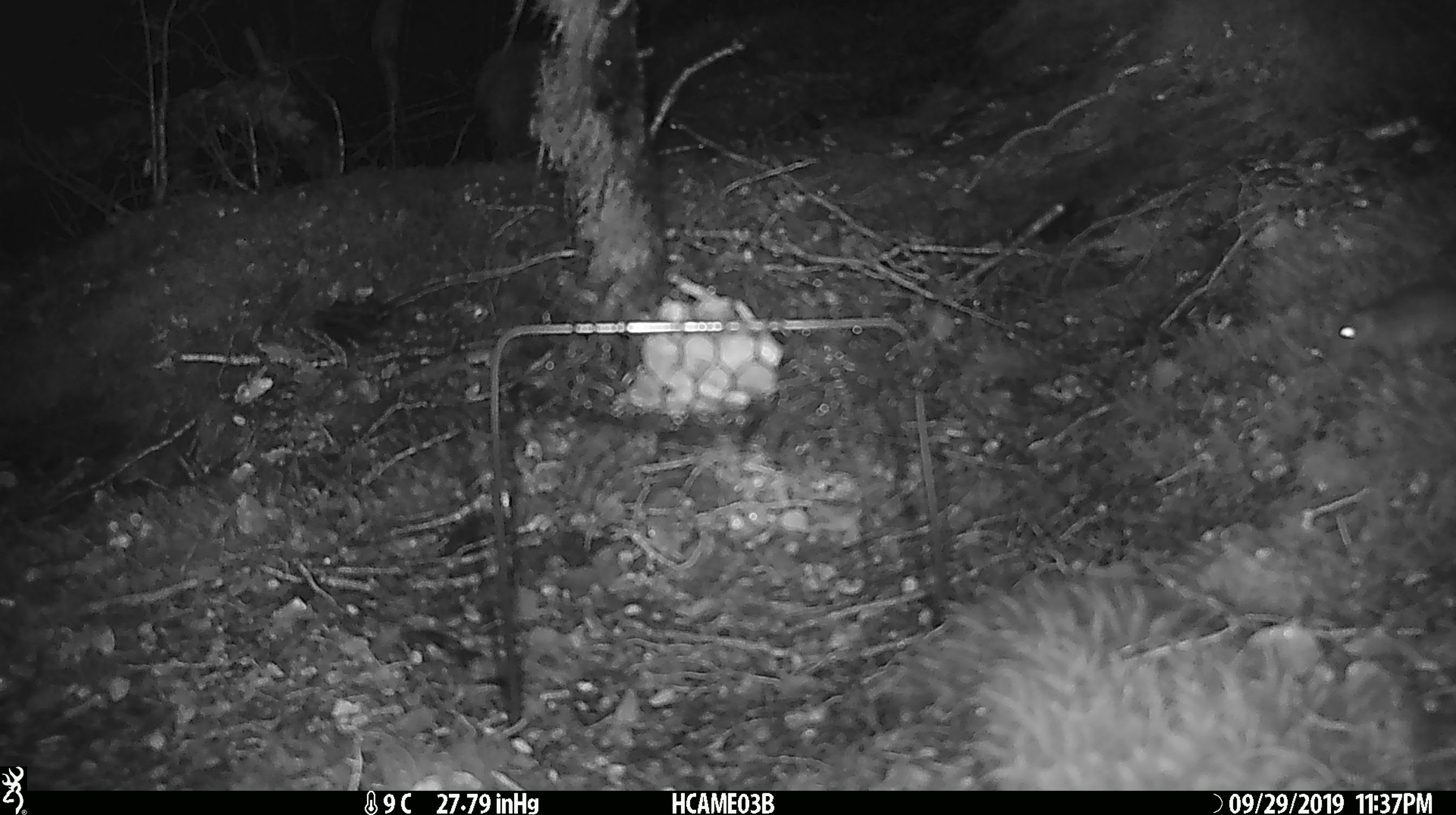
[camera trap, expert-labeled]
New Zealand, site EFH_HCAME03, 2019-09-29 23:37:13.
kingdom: Animalia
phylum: Chordata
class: Mammalia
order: Rodentia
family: Muridae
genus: Mus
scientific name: Mus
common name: mouse